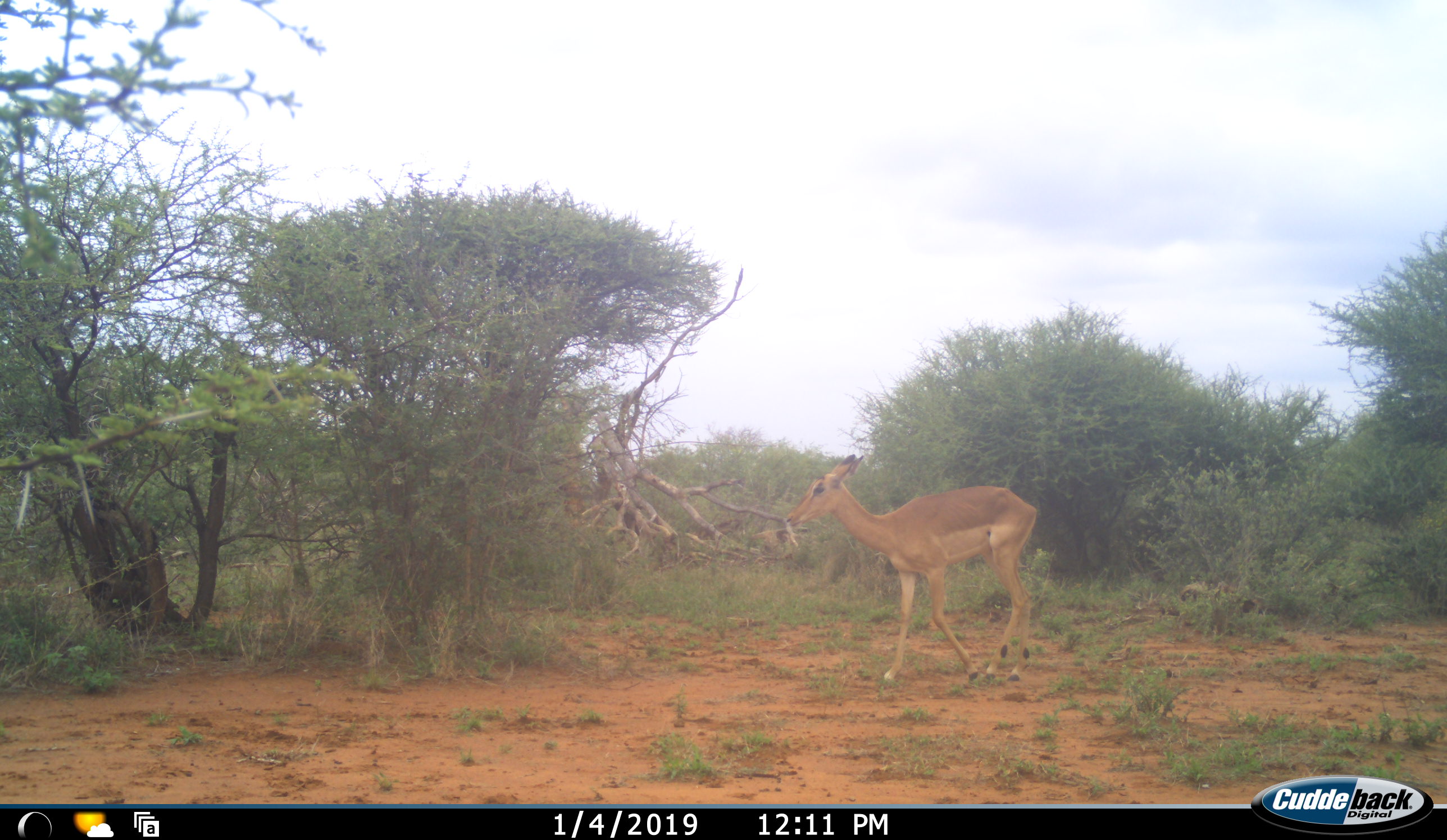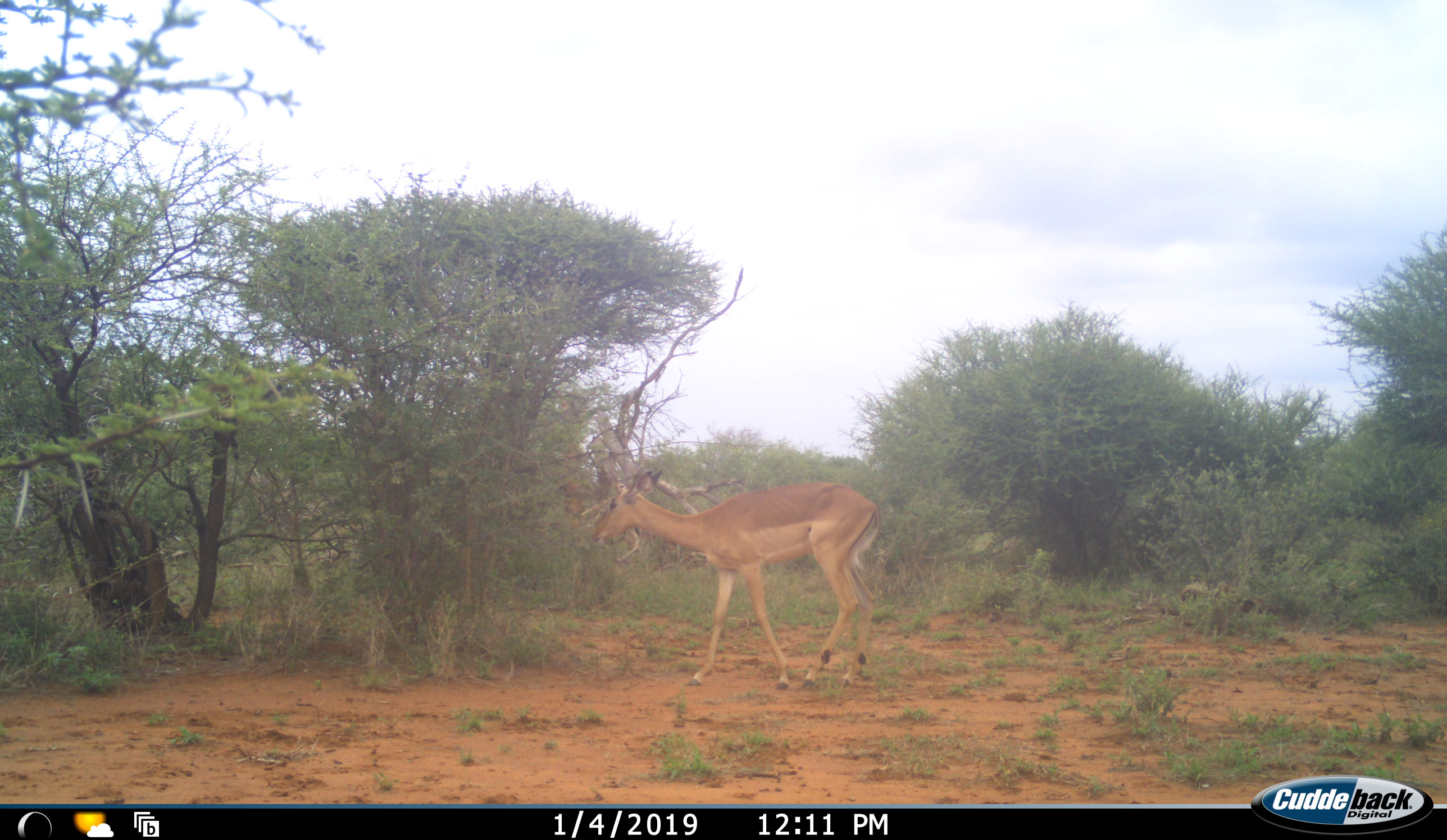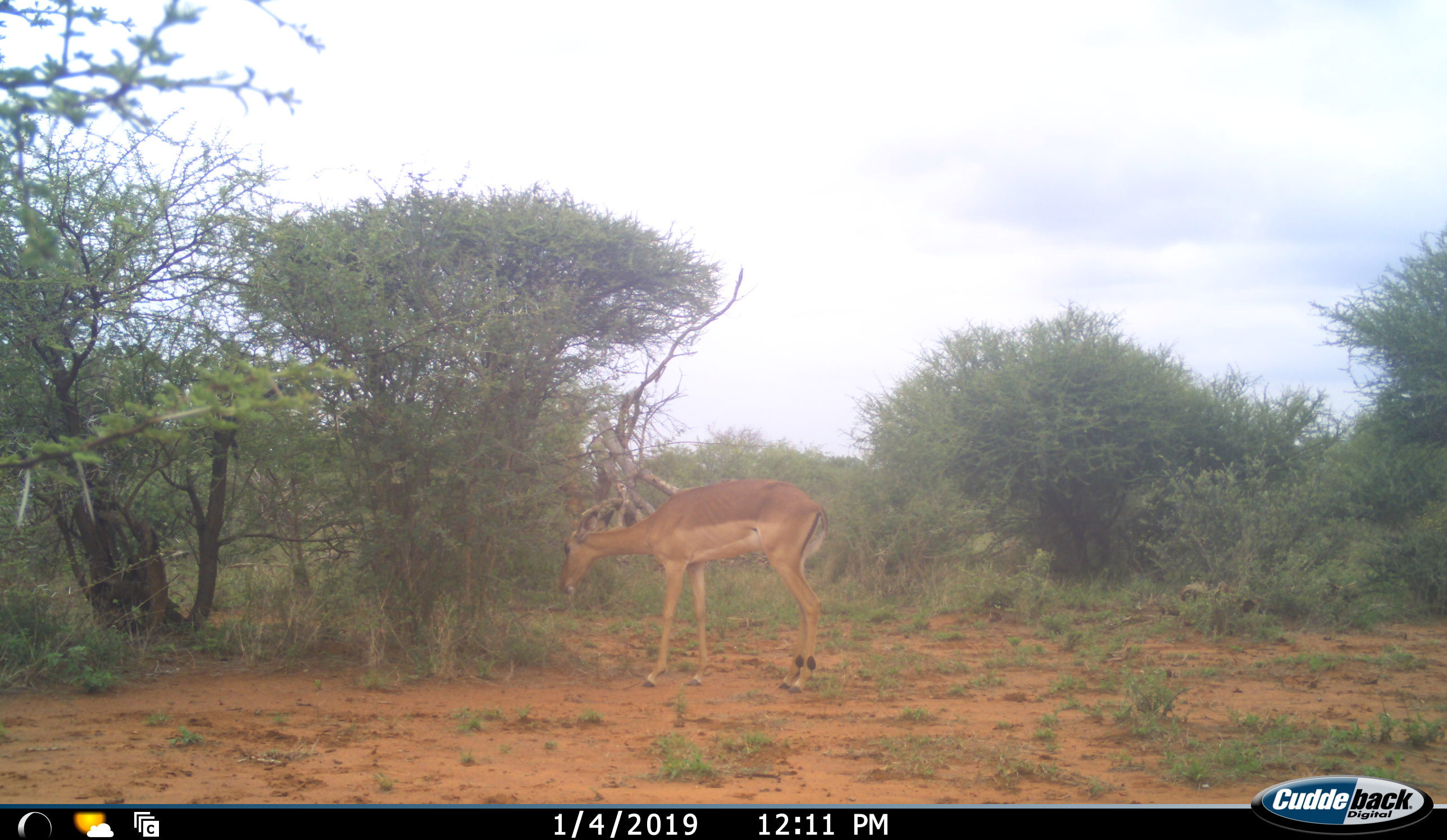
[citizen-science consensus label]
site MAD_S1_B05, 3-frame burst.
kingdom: Animalia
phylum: Chordata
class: Mammalia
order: Artiodactyla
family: Bovidae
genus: Aepyceros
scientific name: Aepyceros melampus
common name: impala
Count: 1.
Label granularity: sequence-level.